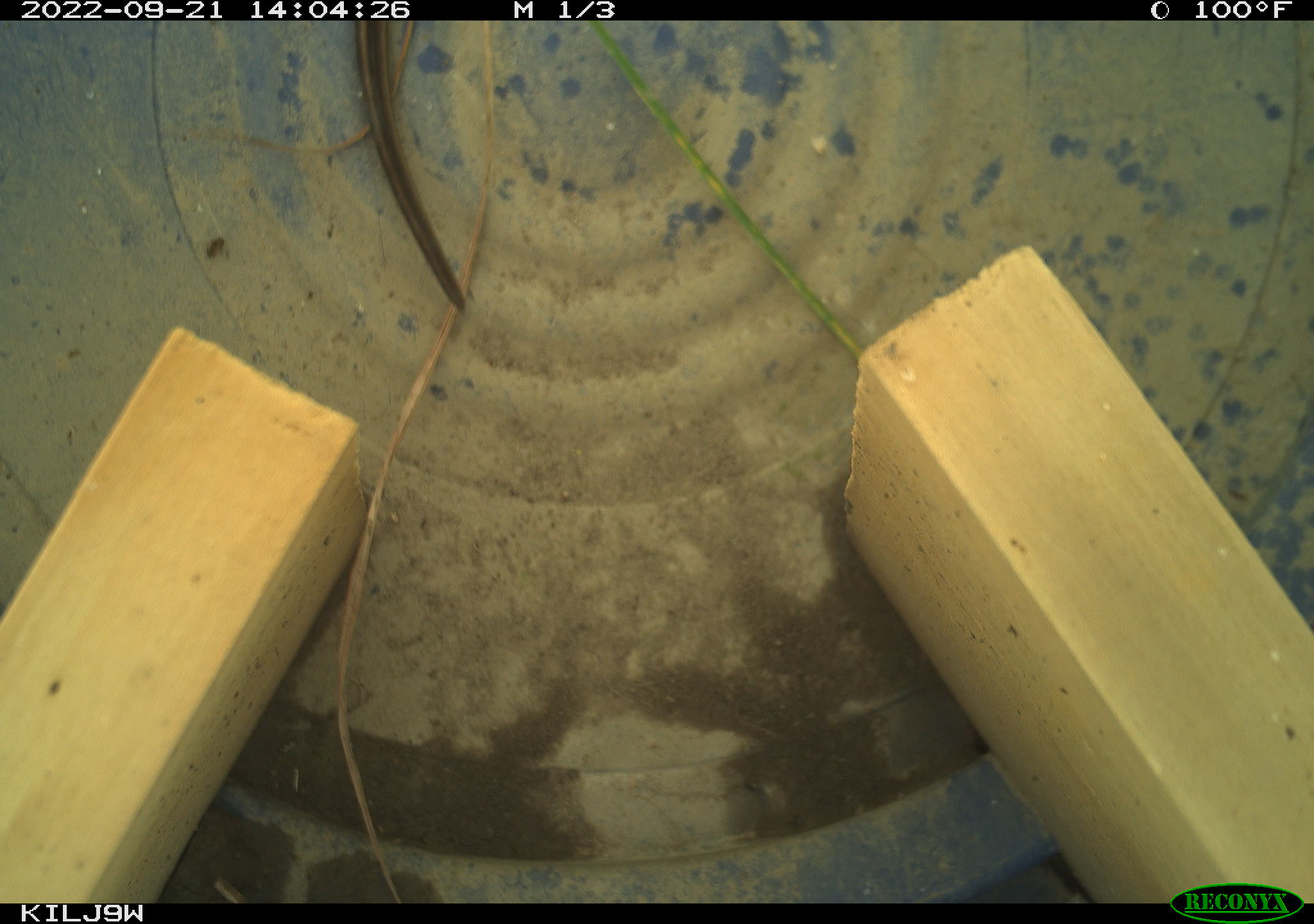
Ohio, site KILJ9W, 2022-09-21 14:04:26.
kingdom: Animalia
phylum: Chordata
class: Reptilia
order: Squamata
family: Colubridae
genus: Thamnophis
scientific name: Thamnophis sirtalis sirtalis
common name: eastern gartersnake